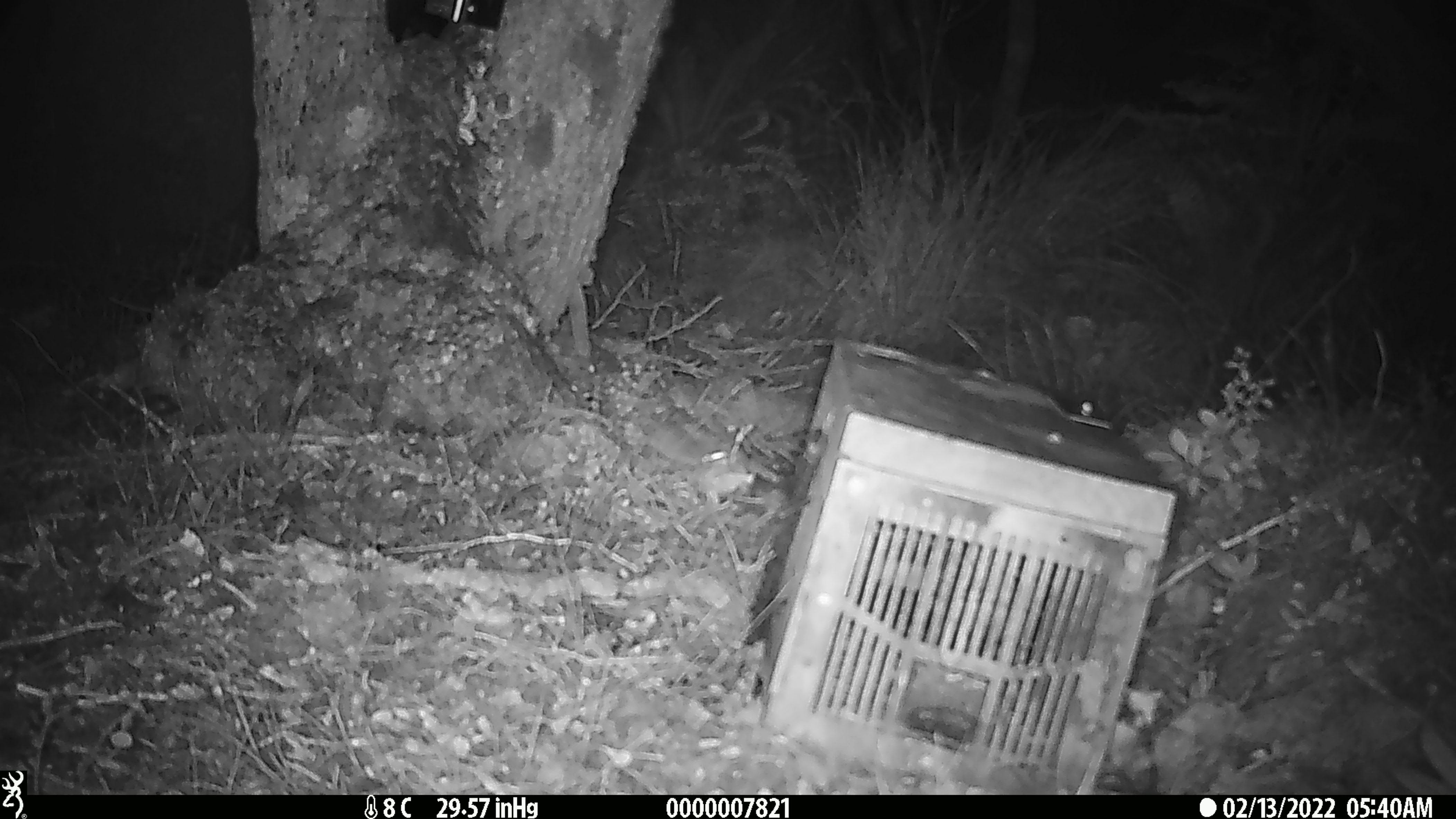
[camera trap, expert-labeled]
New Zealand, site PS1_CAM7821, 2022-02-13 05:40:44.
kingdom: Animalia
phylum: Chordata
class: Mammalia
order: Rodentia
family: Muridae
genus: Mus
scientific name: Mus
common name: mouse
Mouse (Mus).